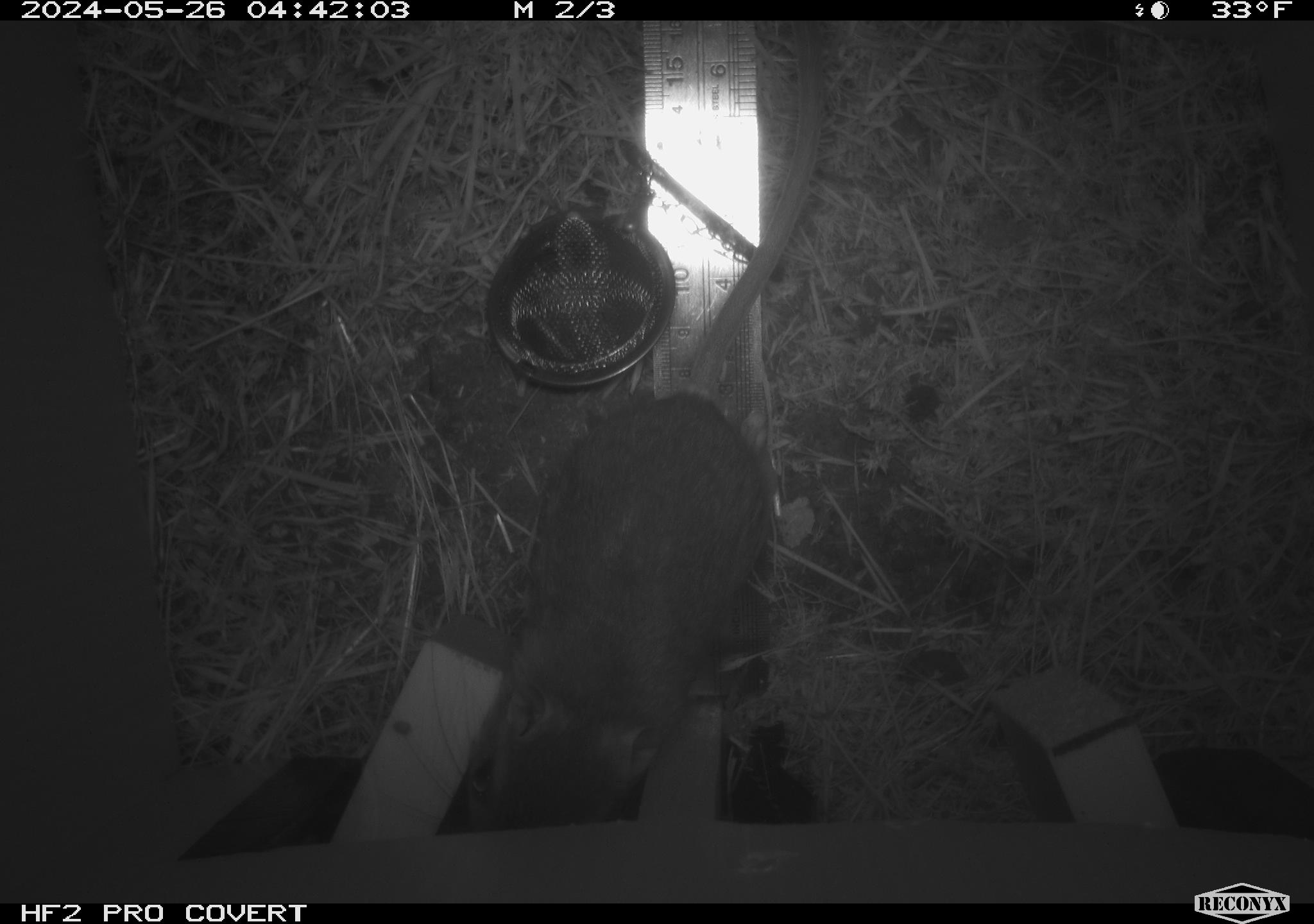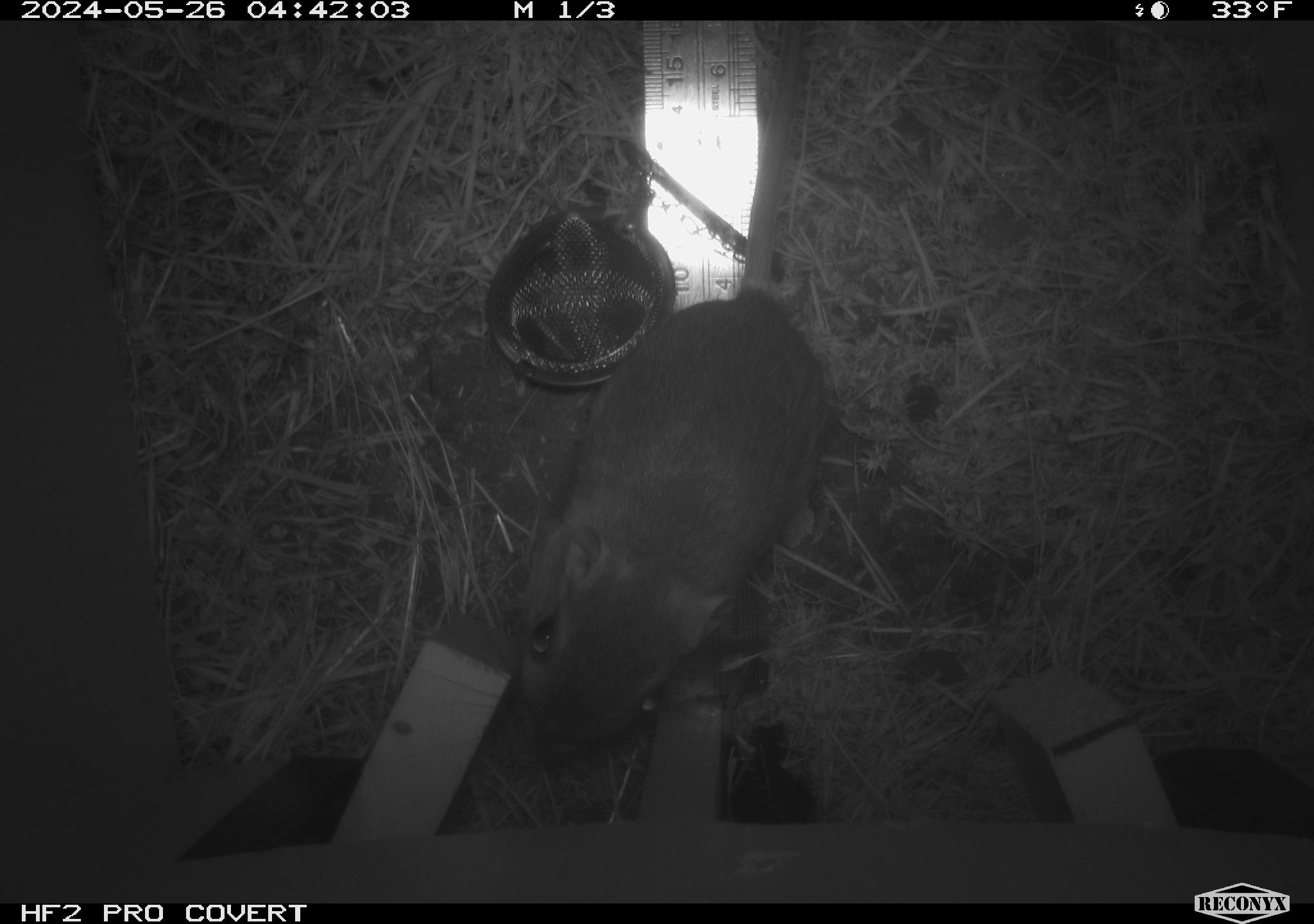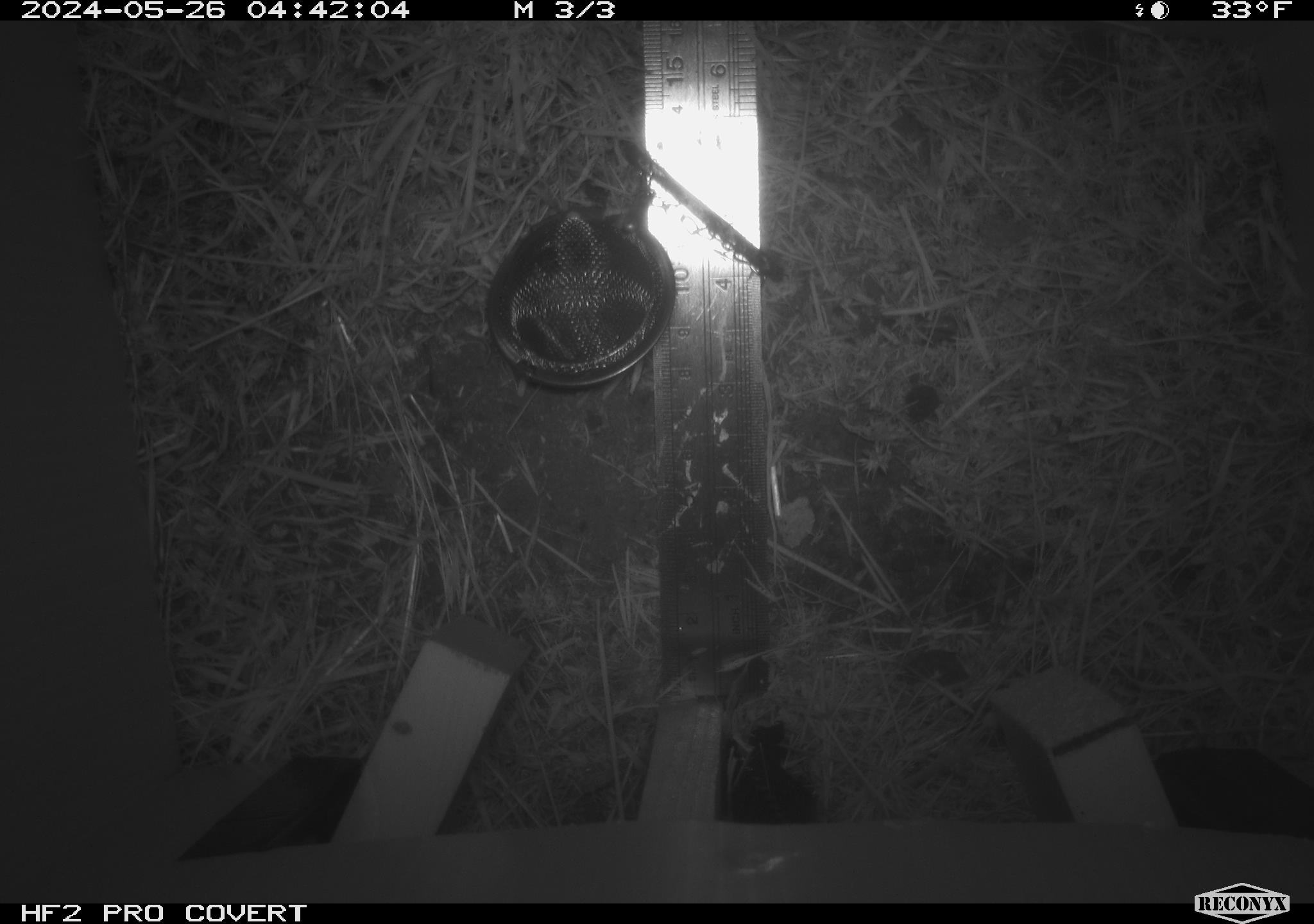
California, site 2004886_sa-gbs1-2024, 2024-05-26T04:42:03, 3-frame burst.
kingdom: Animalia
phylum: Chordata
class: Mammalia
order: Rodentia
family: Heteromyidae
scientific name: Heteromyidae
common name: kangaroo rats and pocket mice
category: heteromyidae family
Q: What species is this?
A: Heteromyidae family (kangaroo rats and pocket mice) (Heteromyidae).